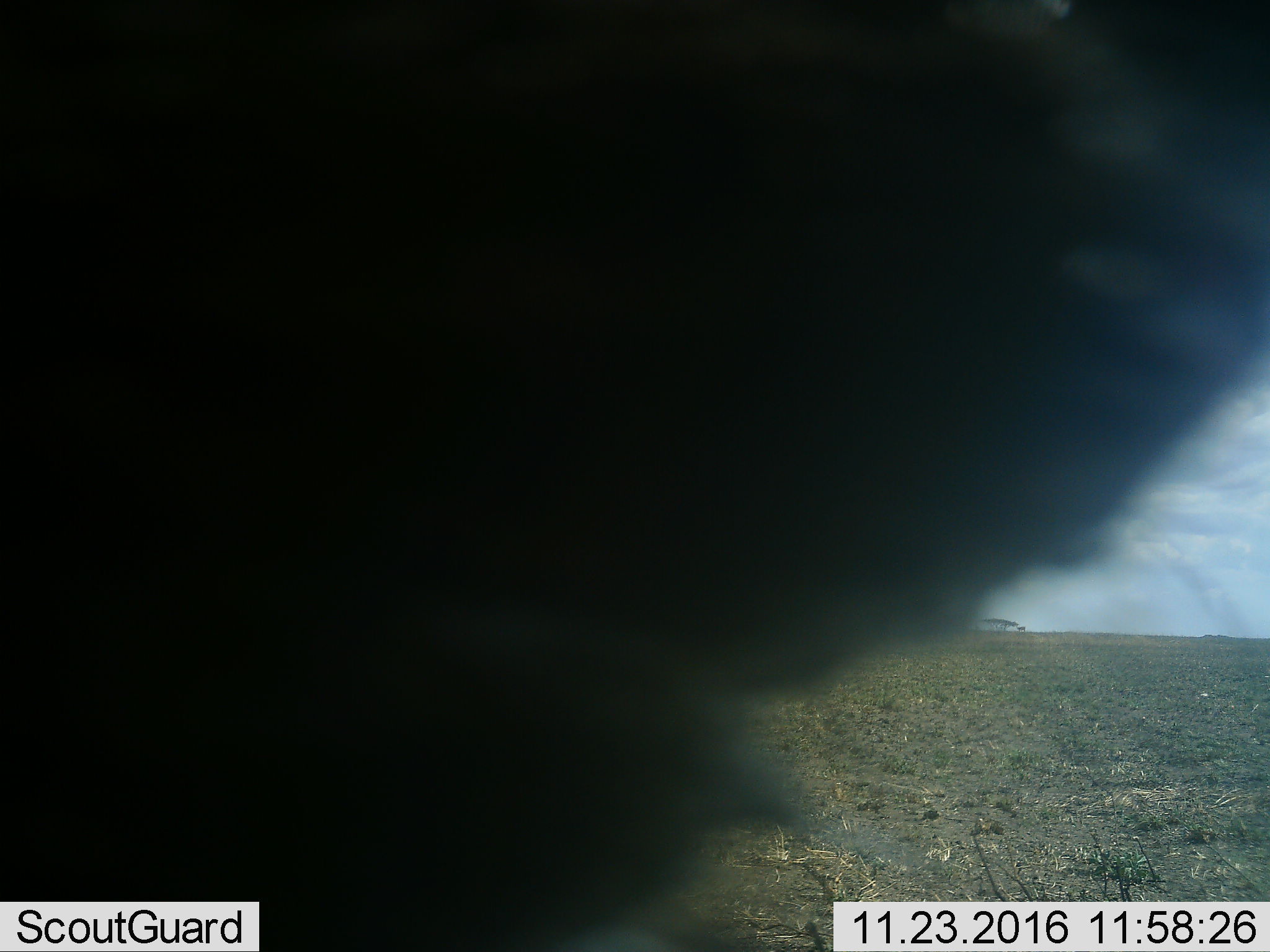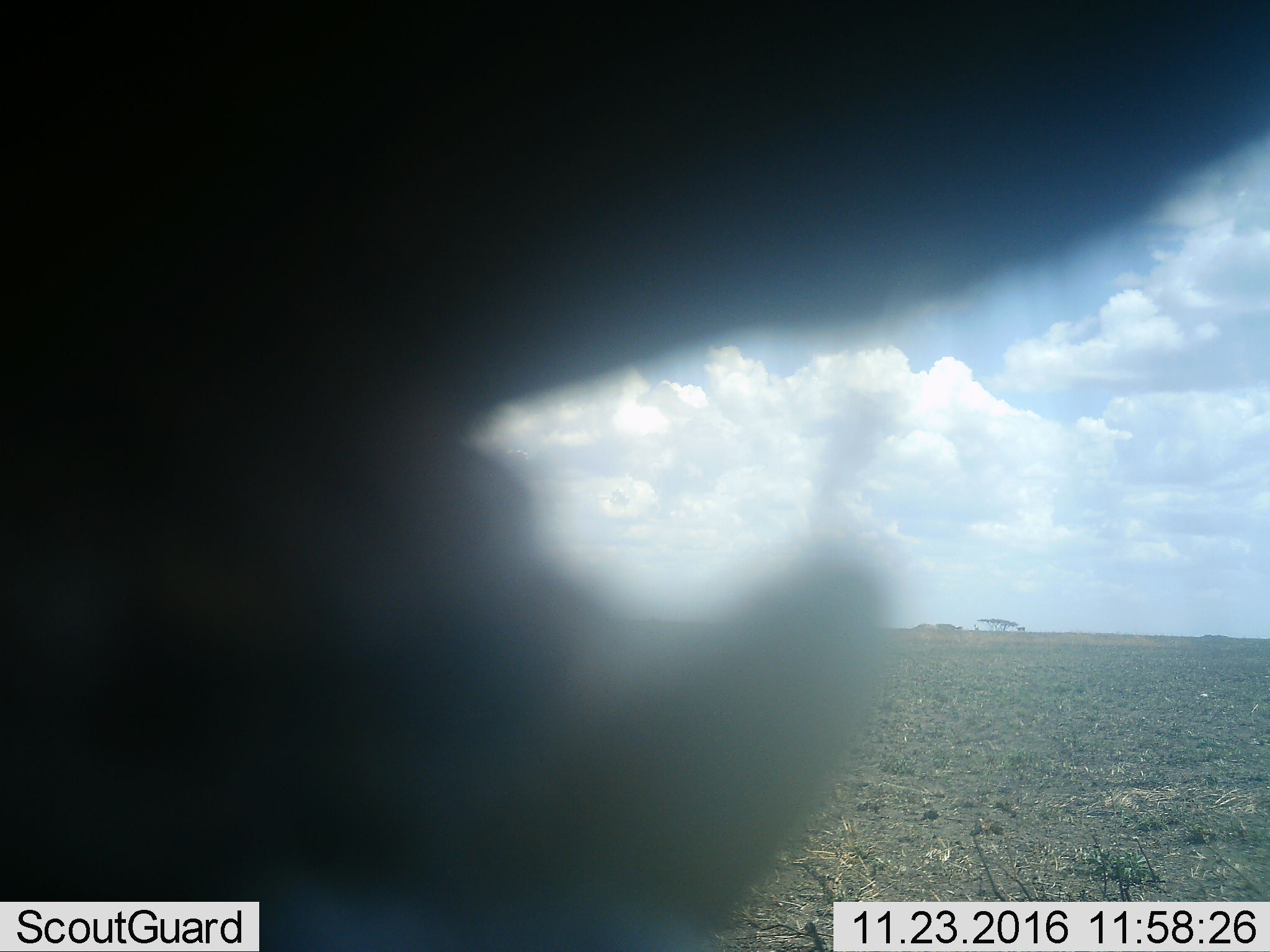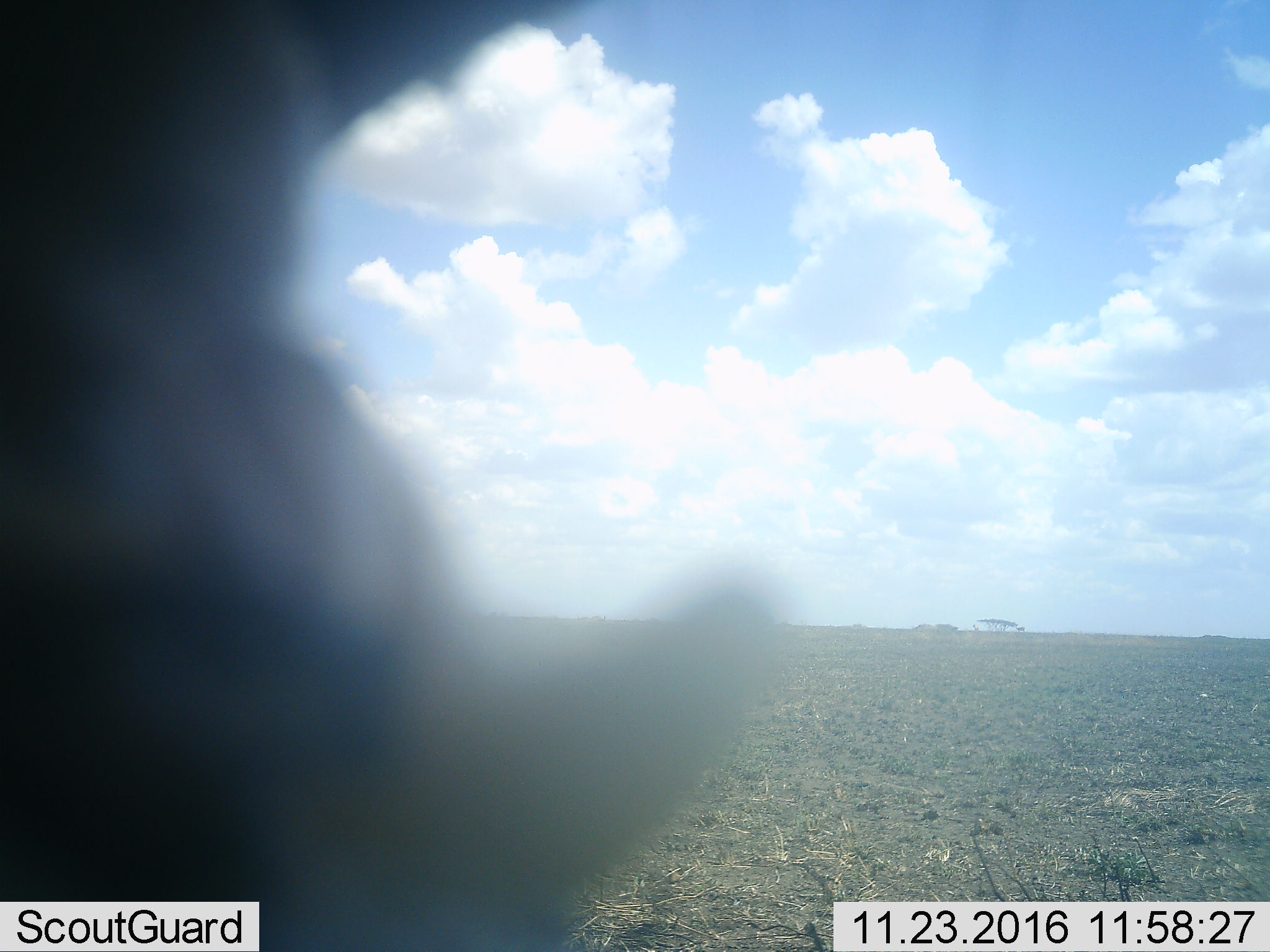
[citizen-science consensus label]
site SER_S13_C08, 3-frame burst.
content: unidentified animal